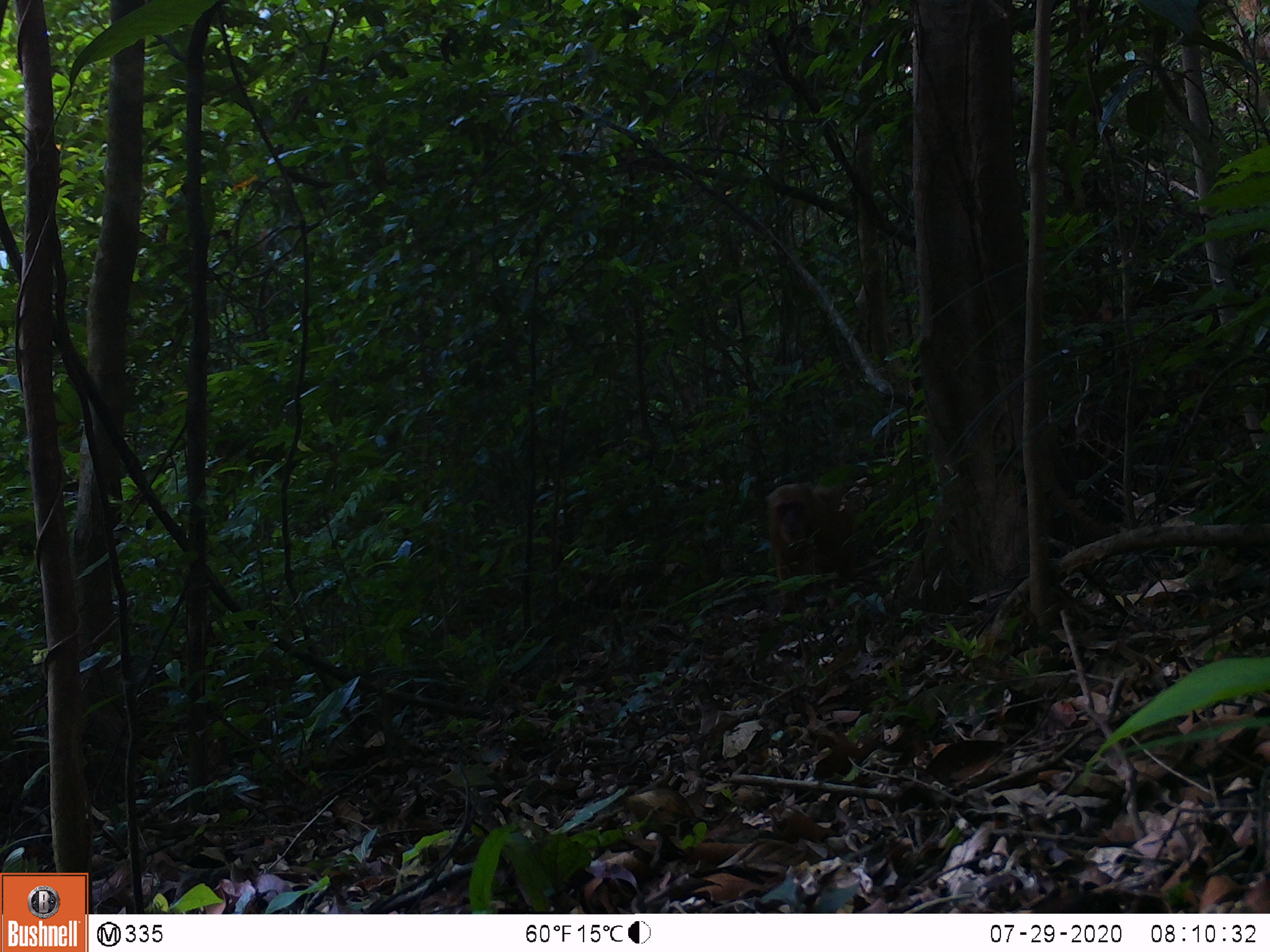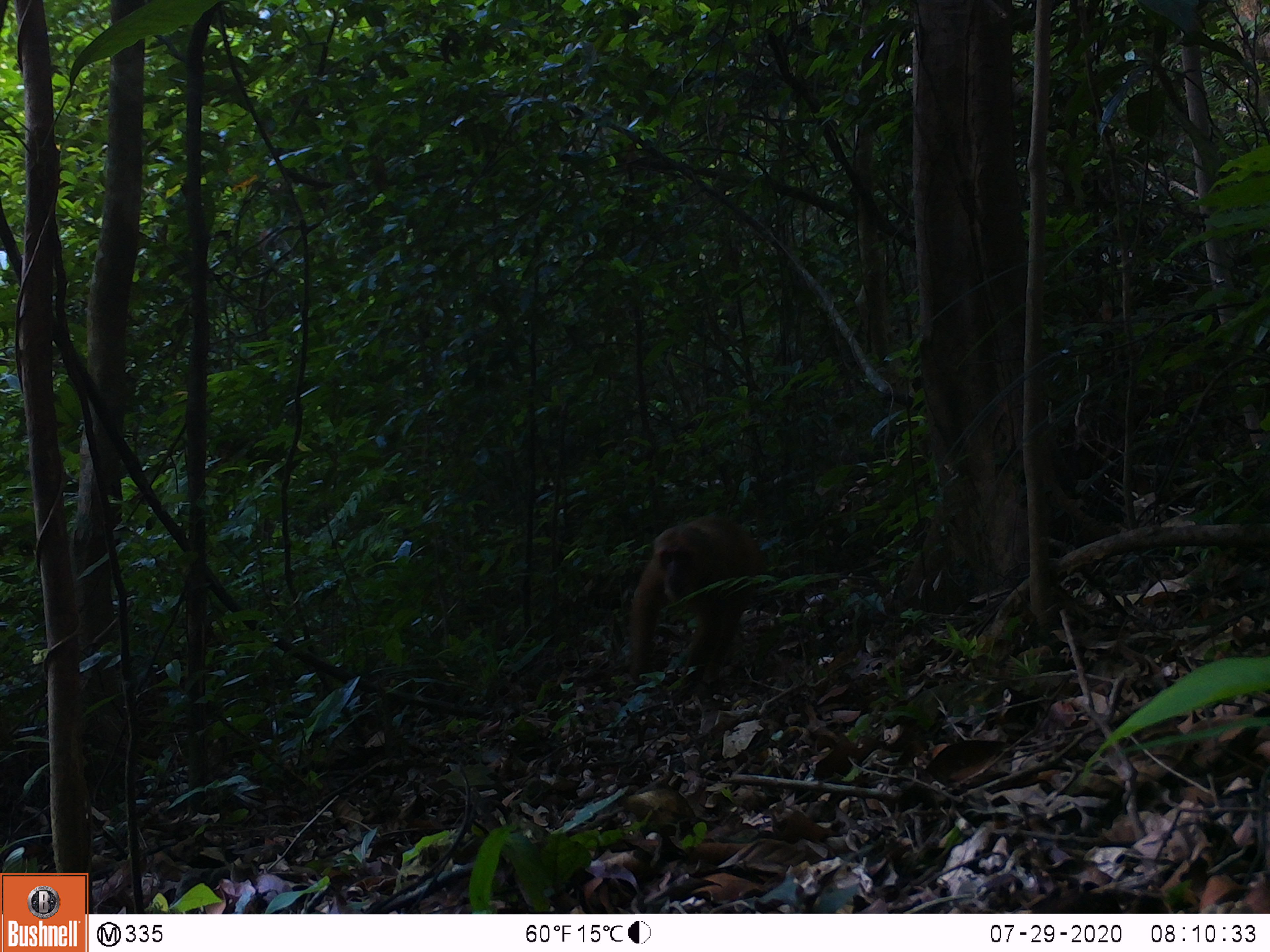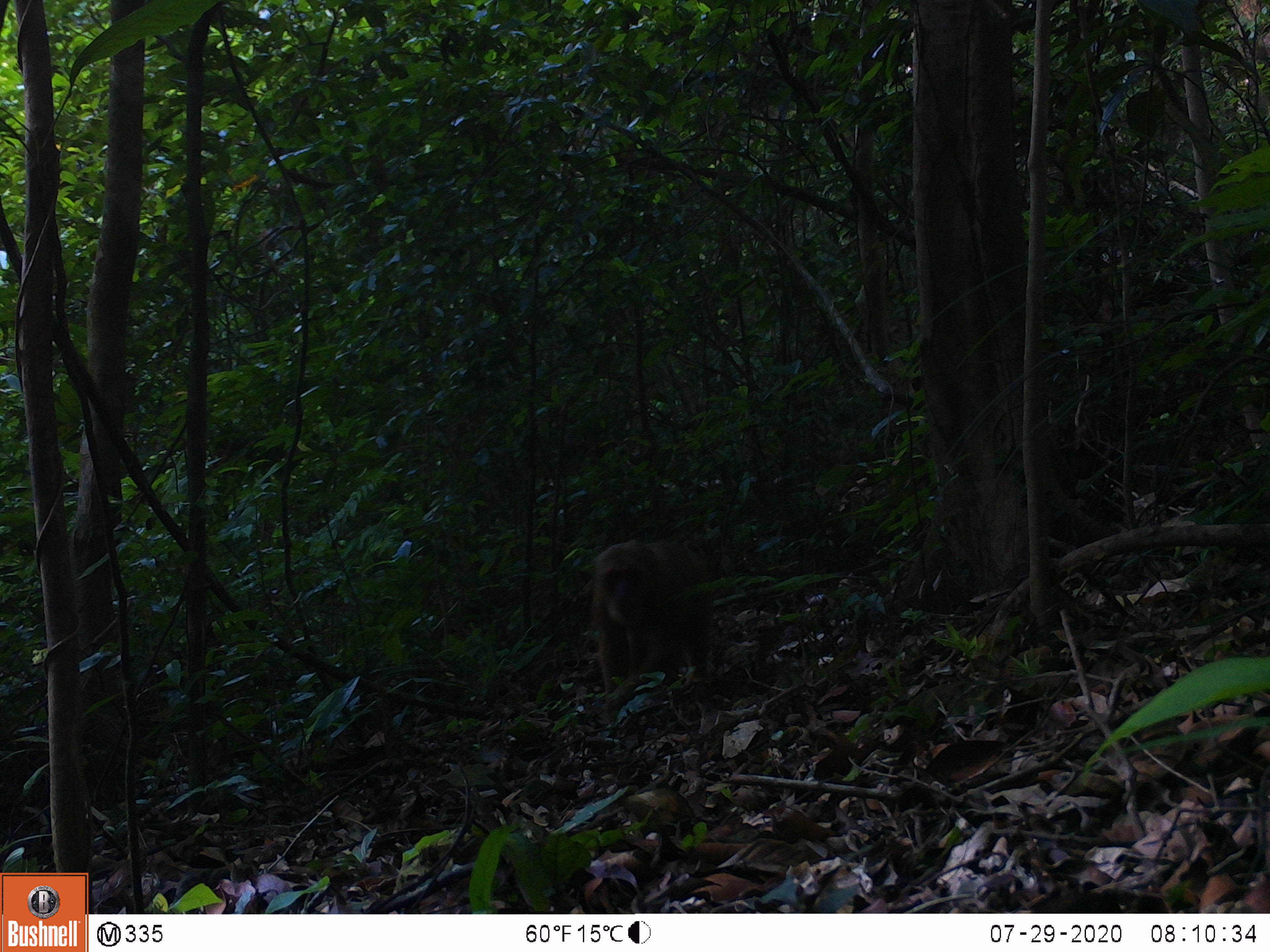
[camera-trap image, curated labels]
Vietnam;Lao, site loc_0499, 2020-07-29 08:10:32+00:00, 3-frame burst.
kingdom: Animalia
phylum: Chordata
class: Mammalia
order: Primates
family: Cercopithecidae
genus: Macaca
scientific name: Macaca arctoides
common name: stump-tailed macaque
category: stump tailed macaque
Stump tailed macaque (stump-tailed macaque) (Macaca arctoides). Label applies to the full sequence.